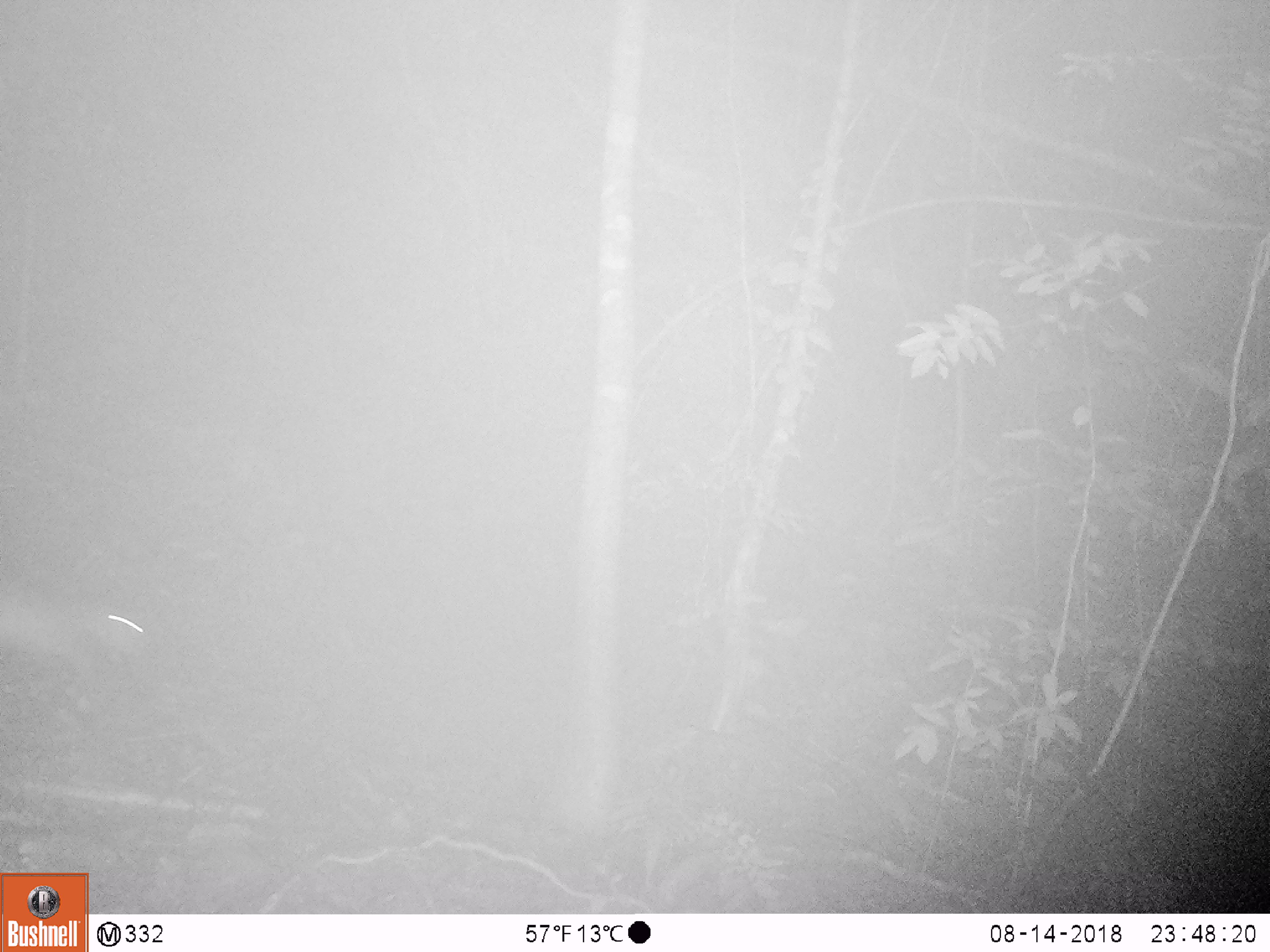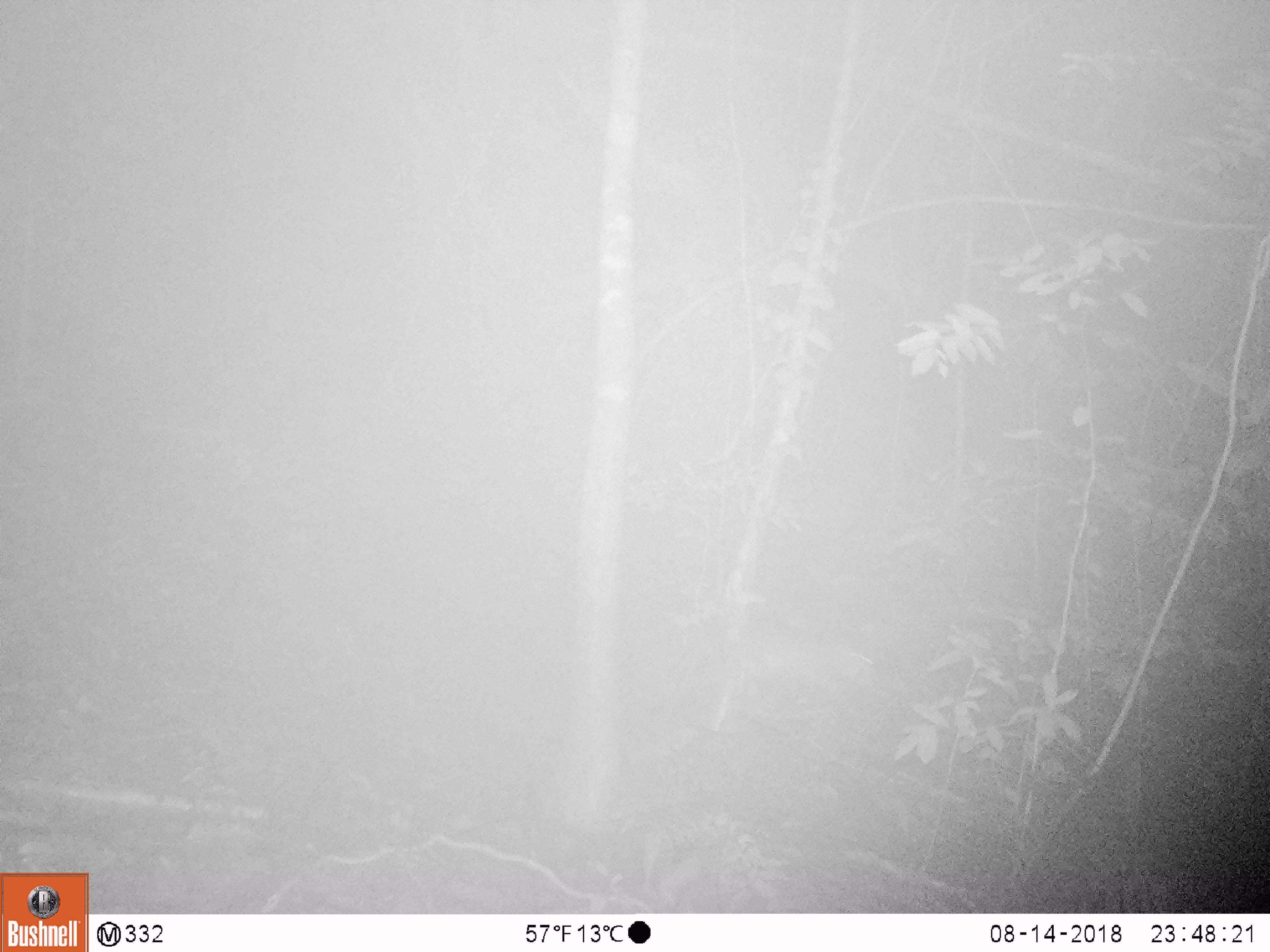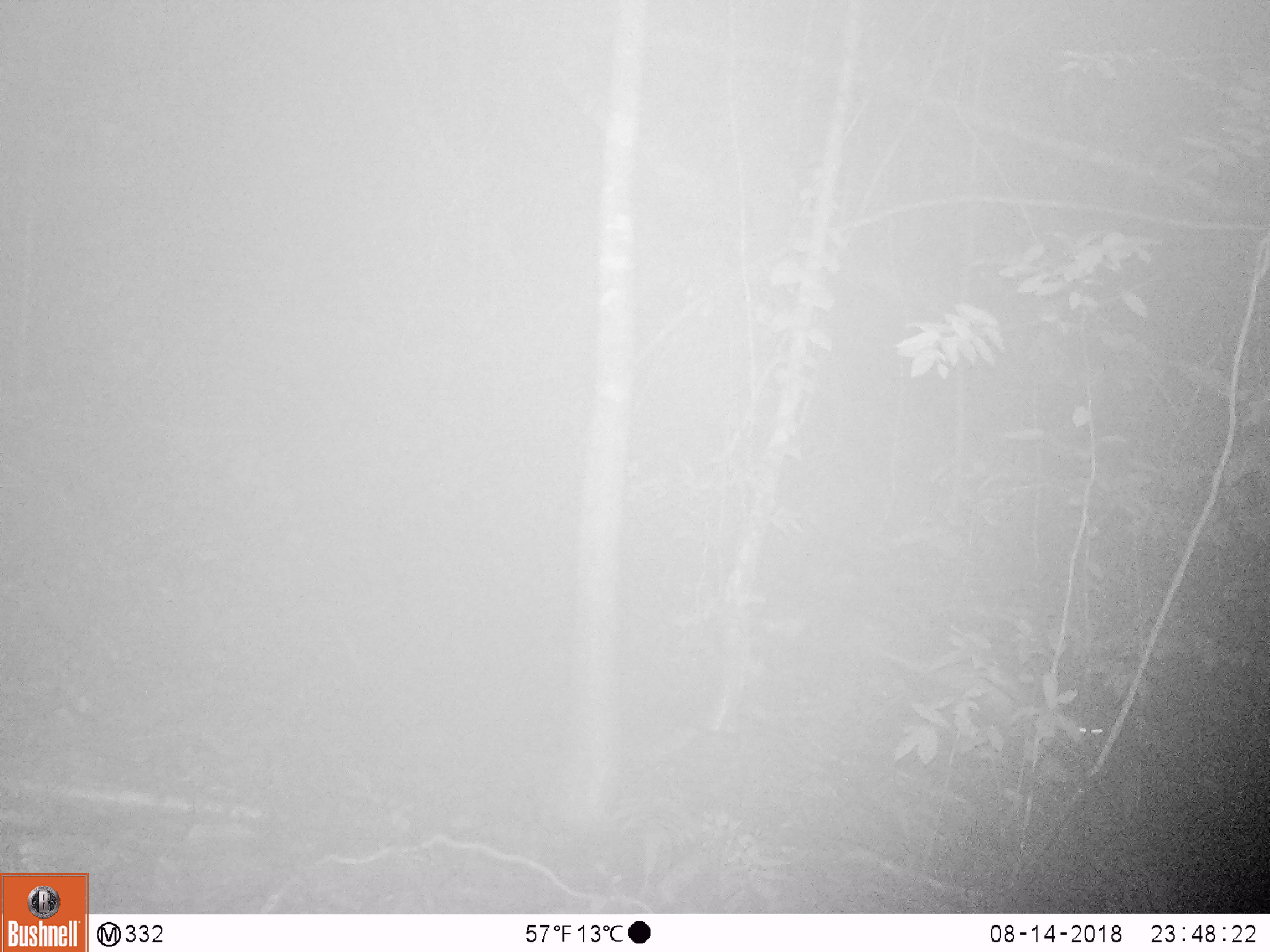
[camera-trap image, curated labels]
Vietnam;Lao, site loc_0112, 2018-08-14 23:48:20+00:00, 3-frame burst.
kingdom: Animalia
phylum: Chordata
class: Mammalia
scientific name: Mammalia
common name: mammal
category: unidentified small mammal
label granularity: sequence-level